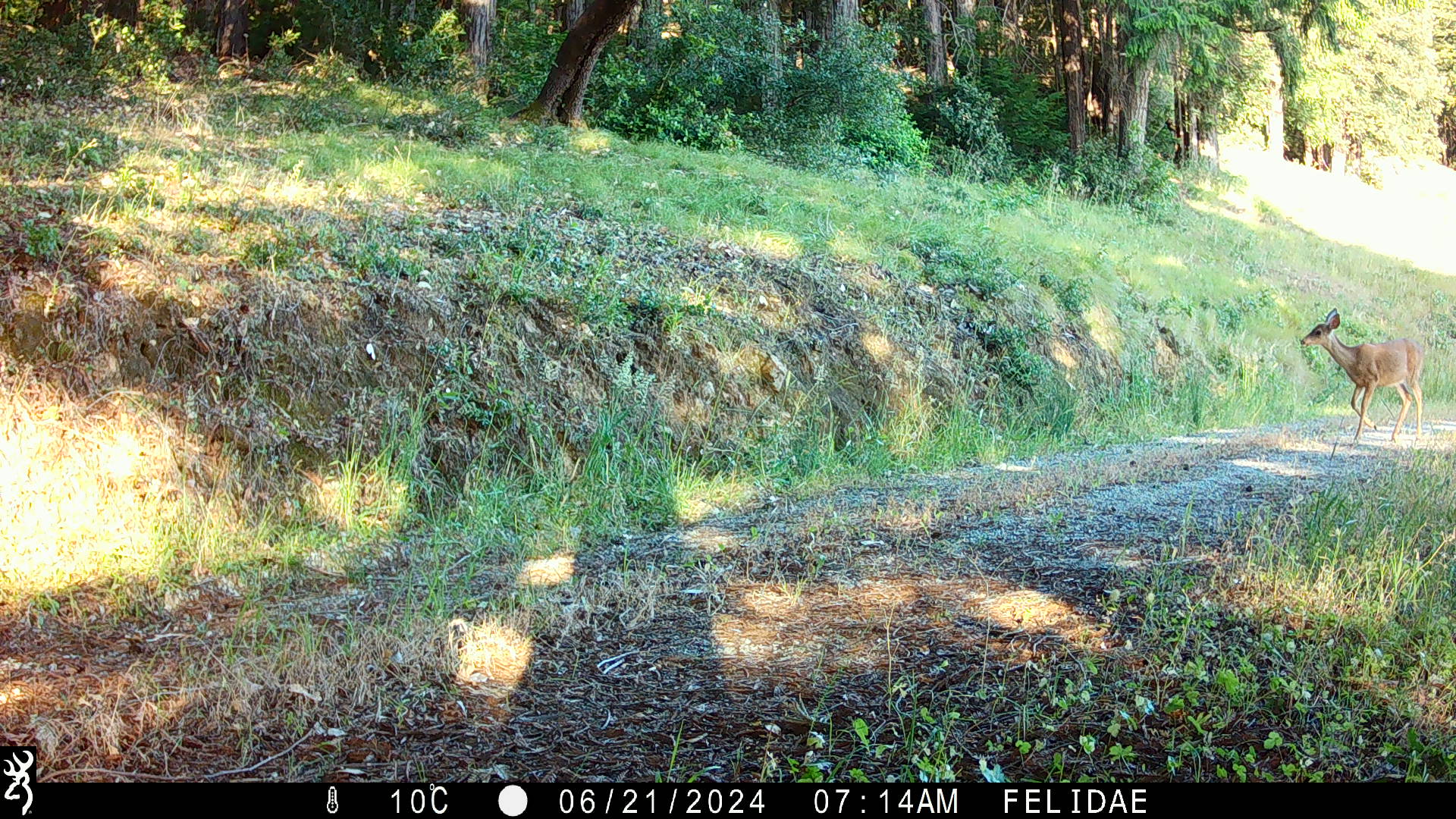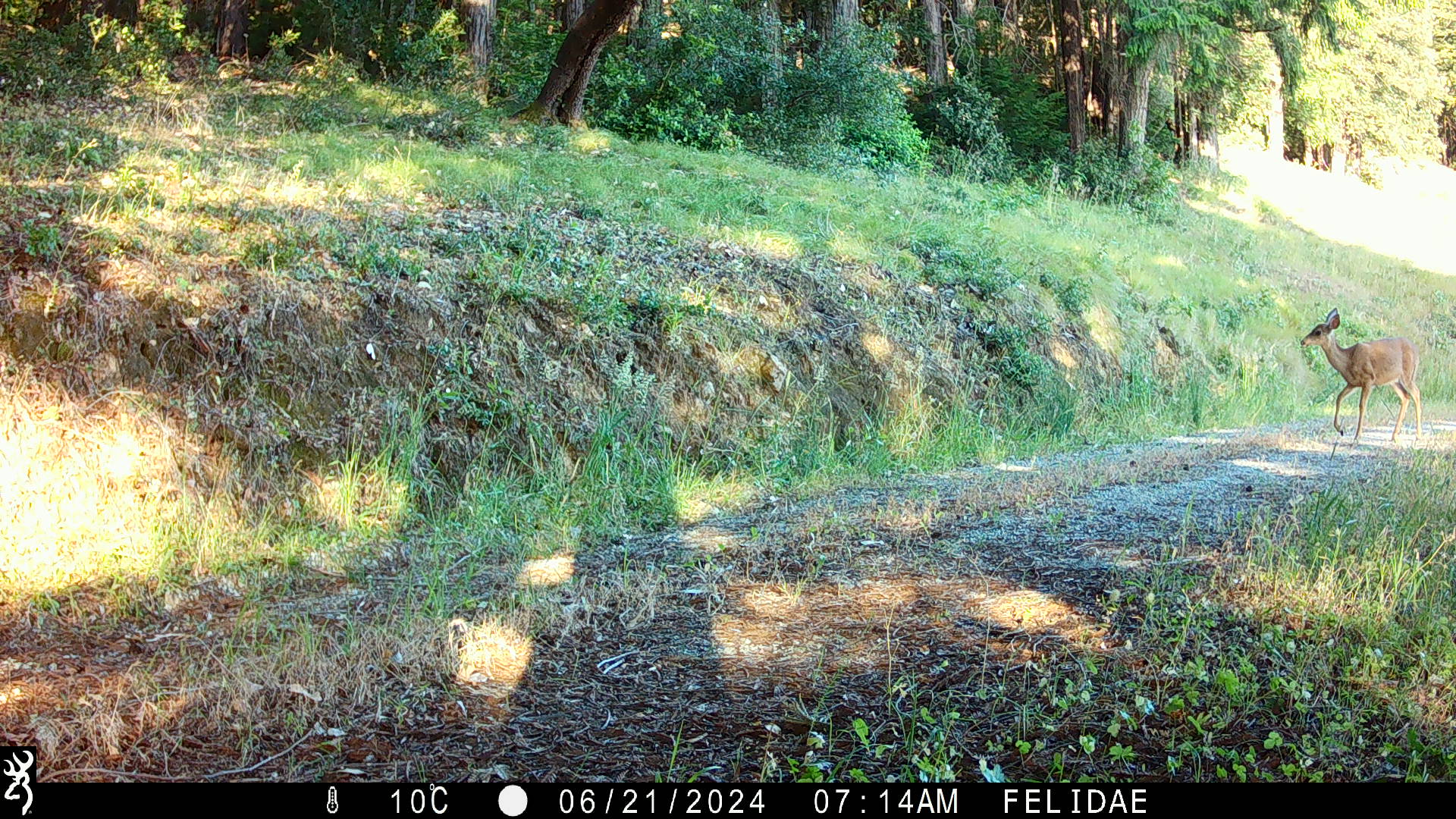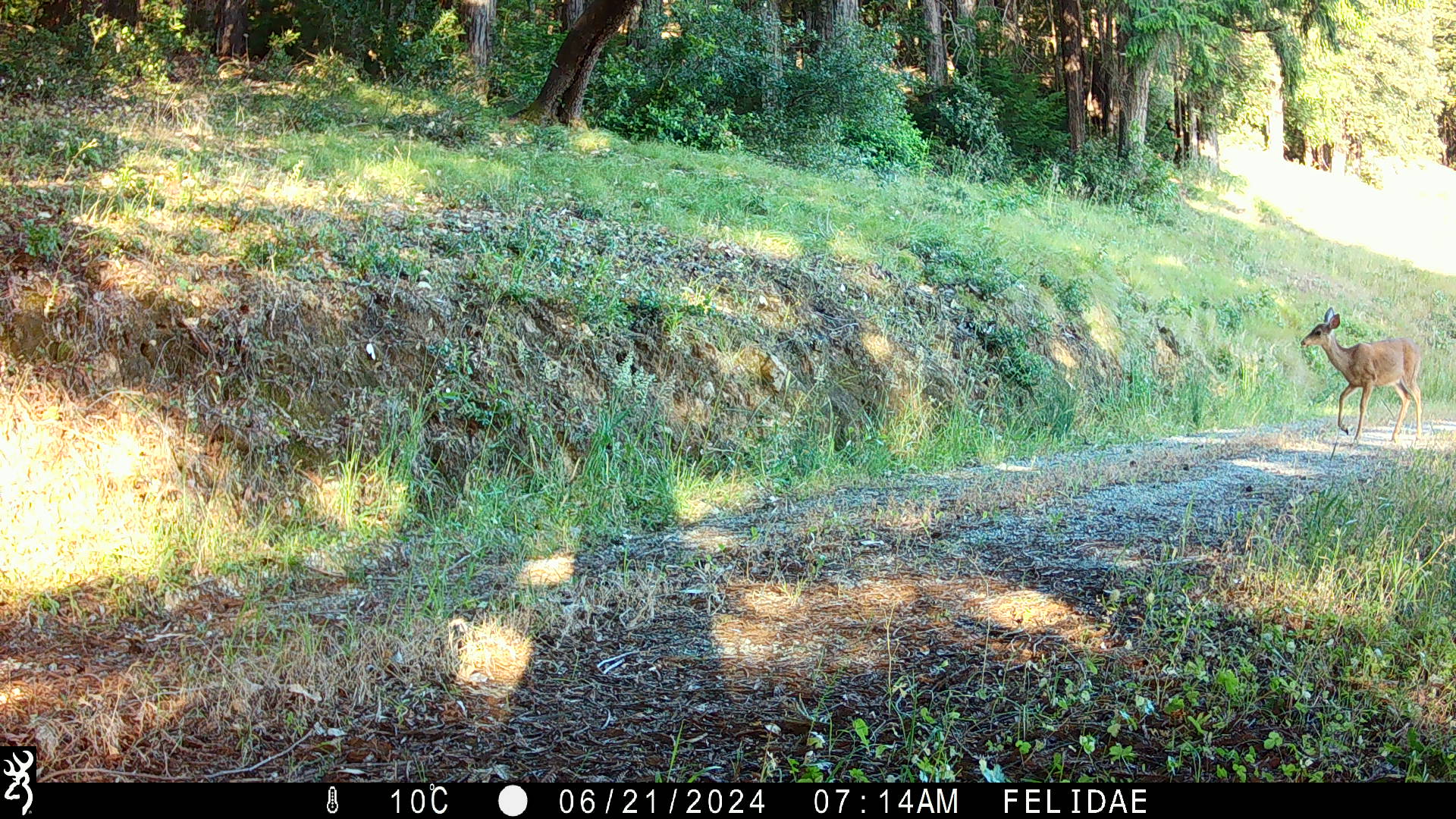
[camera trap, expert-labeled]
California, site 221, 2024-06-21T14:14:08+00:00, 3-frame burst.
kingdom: Animalia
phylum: Chordata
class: Mammalia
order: Artiodactyla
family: Cervidae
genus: Odocoileus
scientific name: Odocoileus hemionus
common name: mule deer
Mule deer (Odocoileus hemionus).